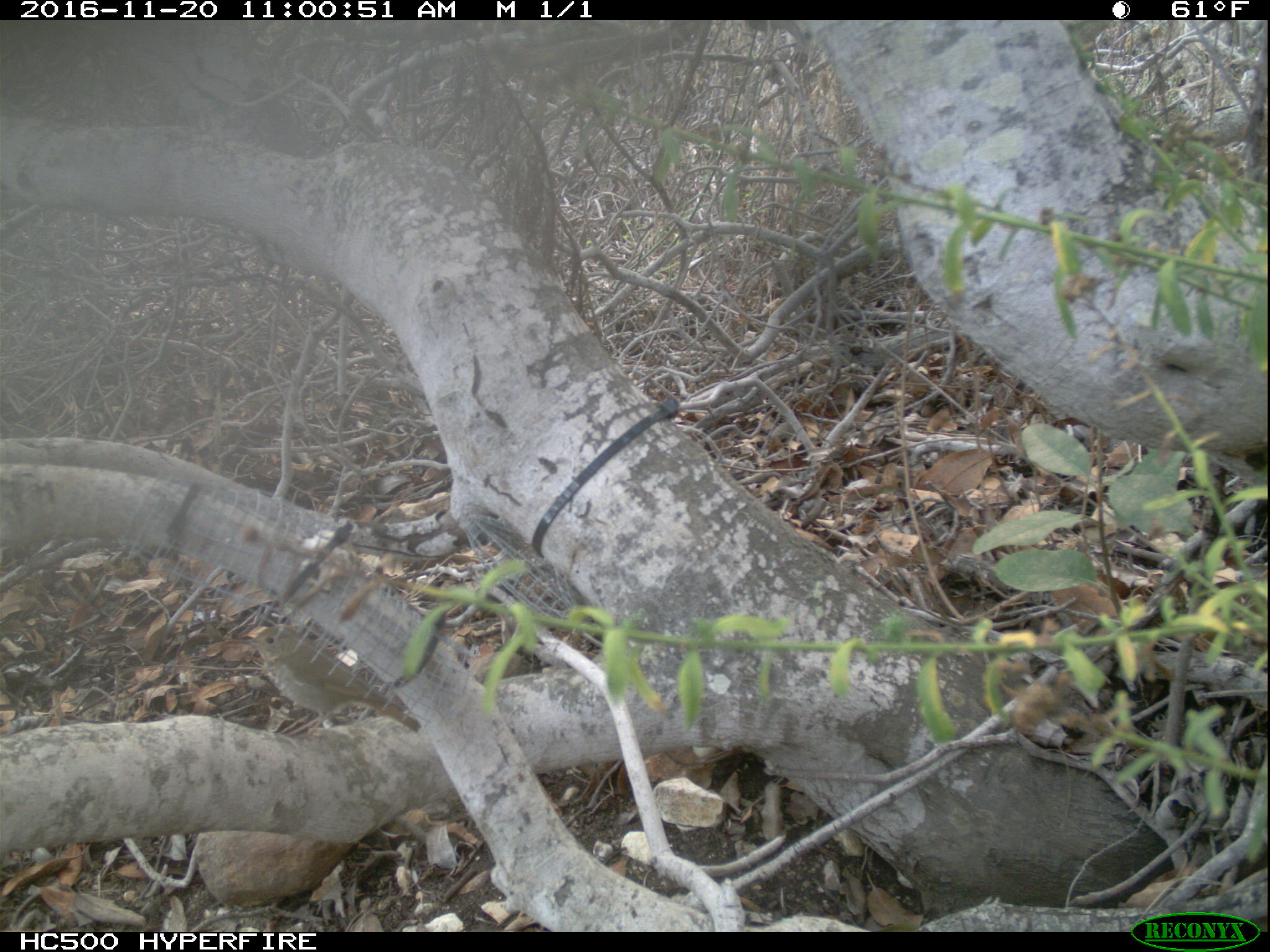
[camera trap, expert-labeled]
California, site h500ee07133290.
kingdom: Animalia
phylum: Chordata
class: Aves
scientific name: Aves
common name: bird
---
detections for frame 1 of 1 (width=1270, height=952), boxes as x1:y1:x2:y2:
bird: 230:620:421:735